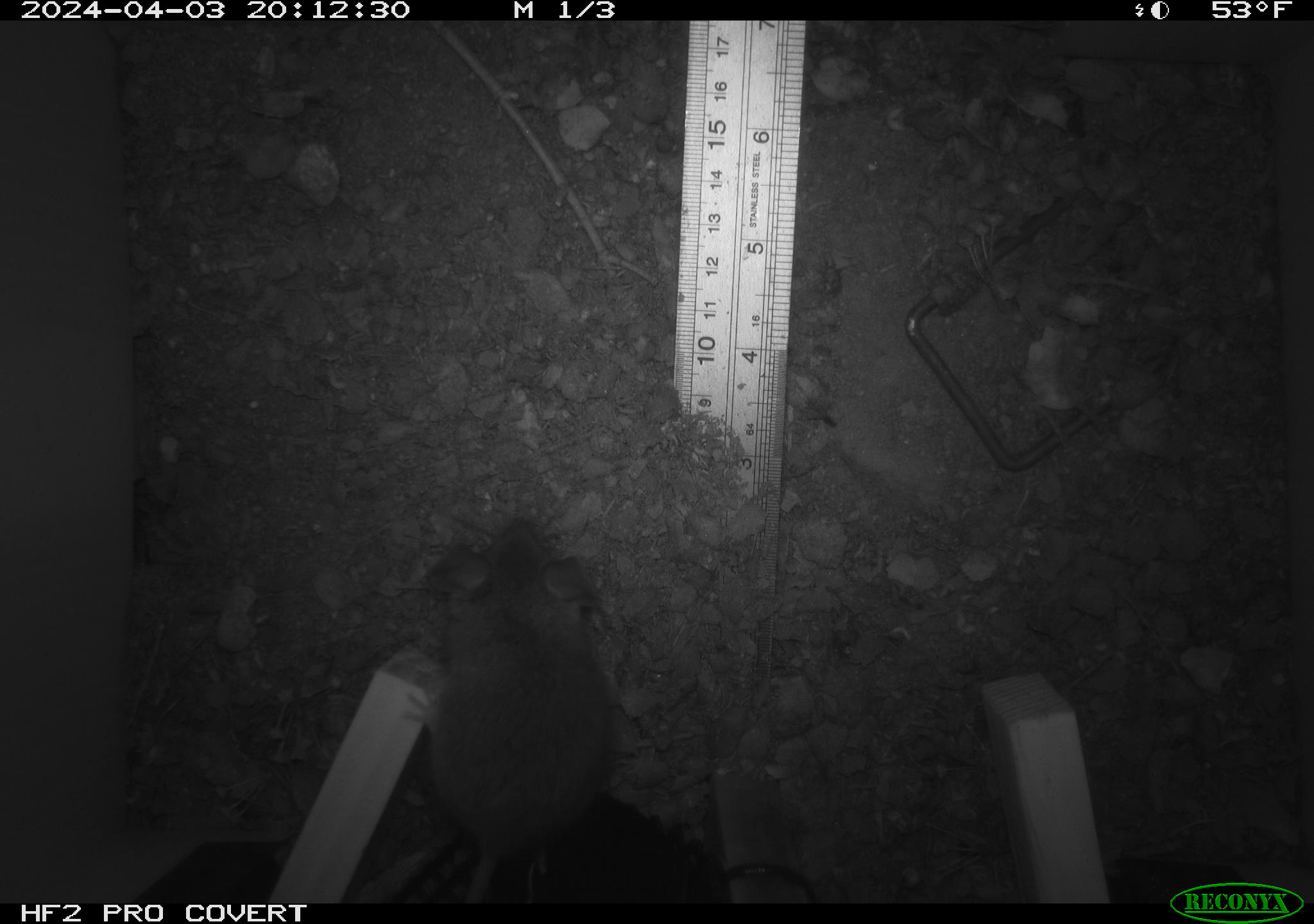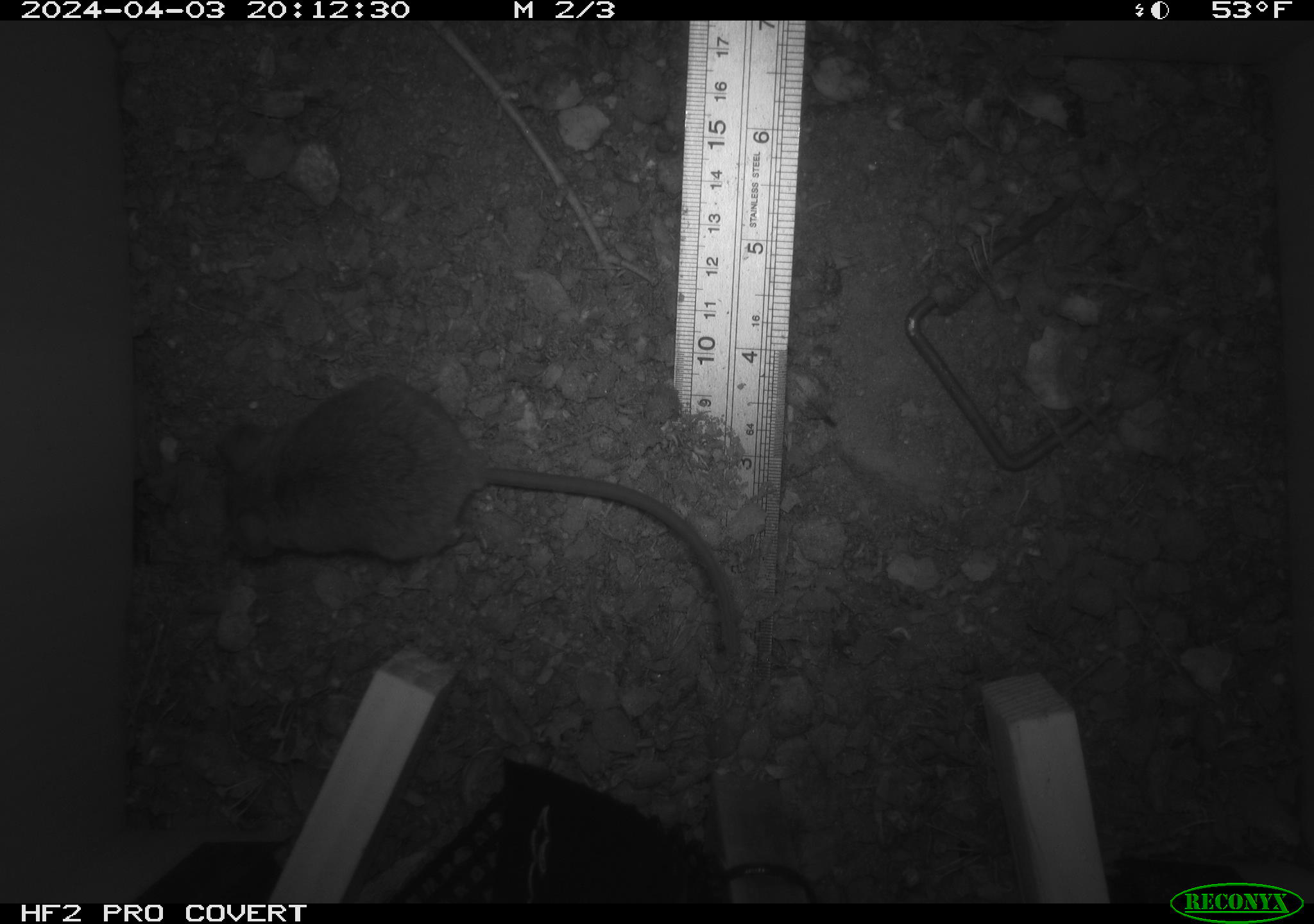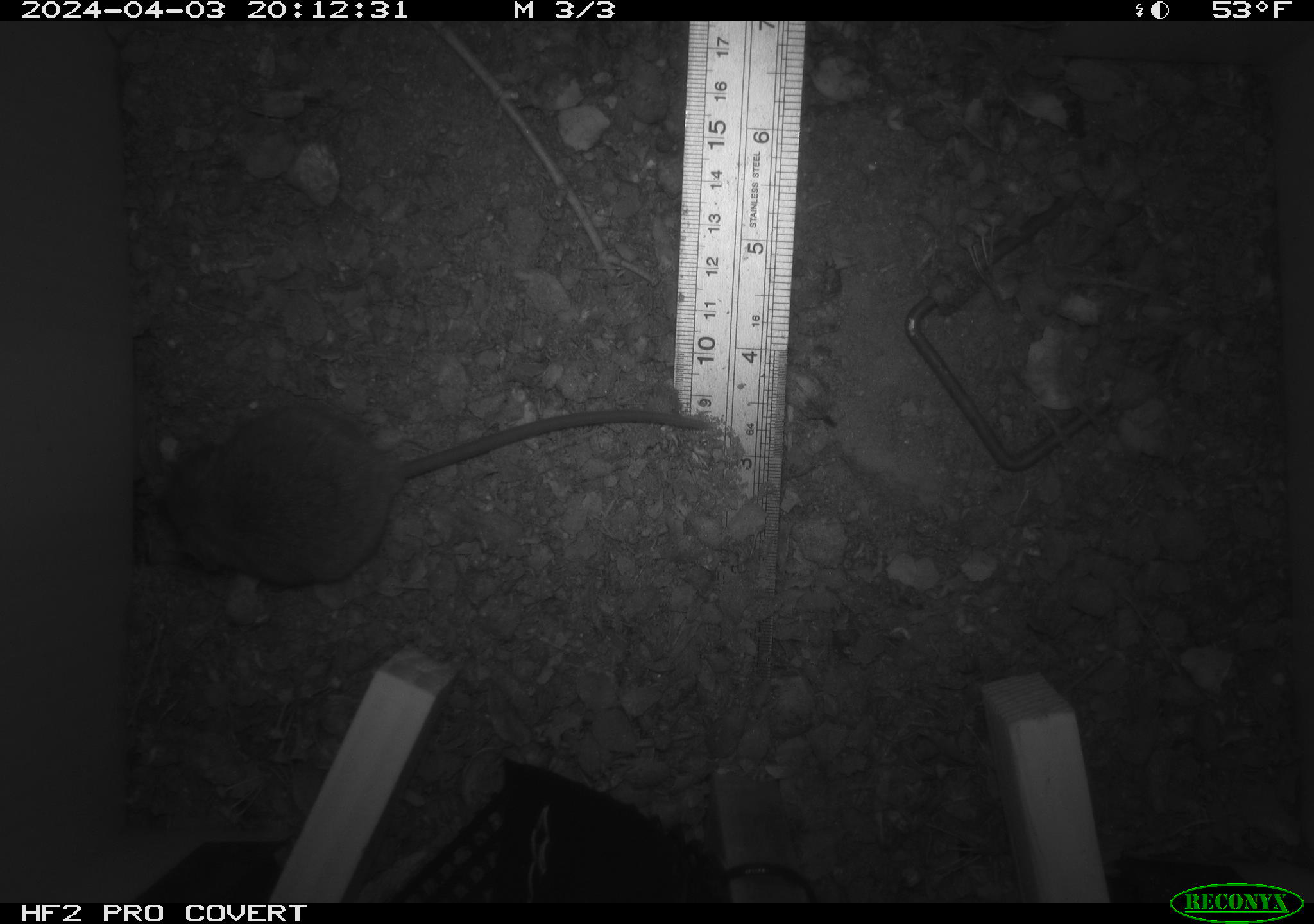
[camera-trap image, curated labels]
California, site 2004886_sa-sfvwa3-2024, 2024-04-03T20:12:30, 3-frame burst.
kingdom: Animalia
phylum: Chordata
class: Mammalia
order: Rodentia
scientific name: Rodentia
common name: mouse species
Mouse species (Rodentia).